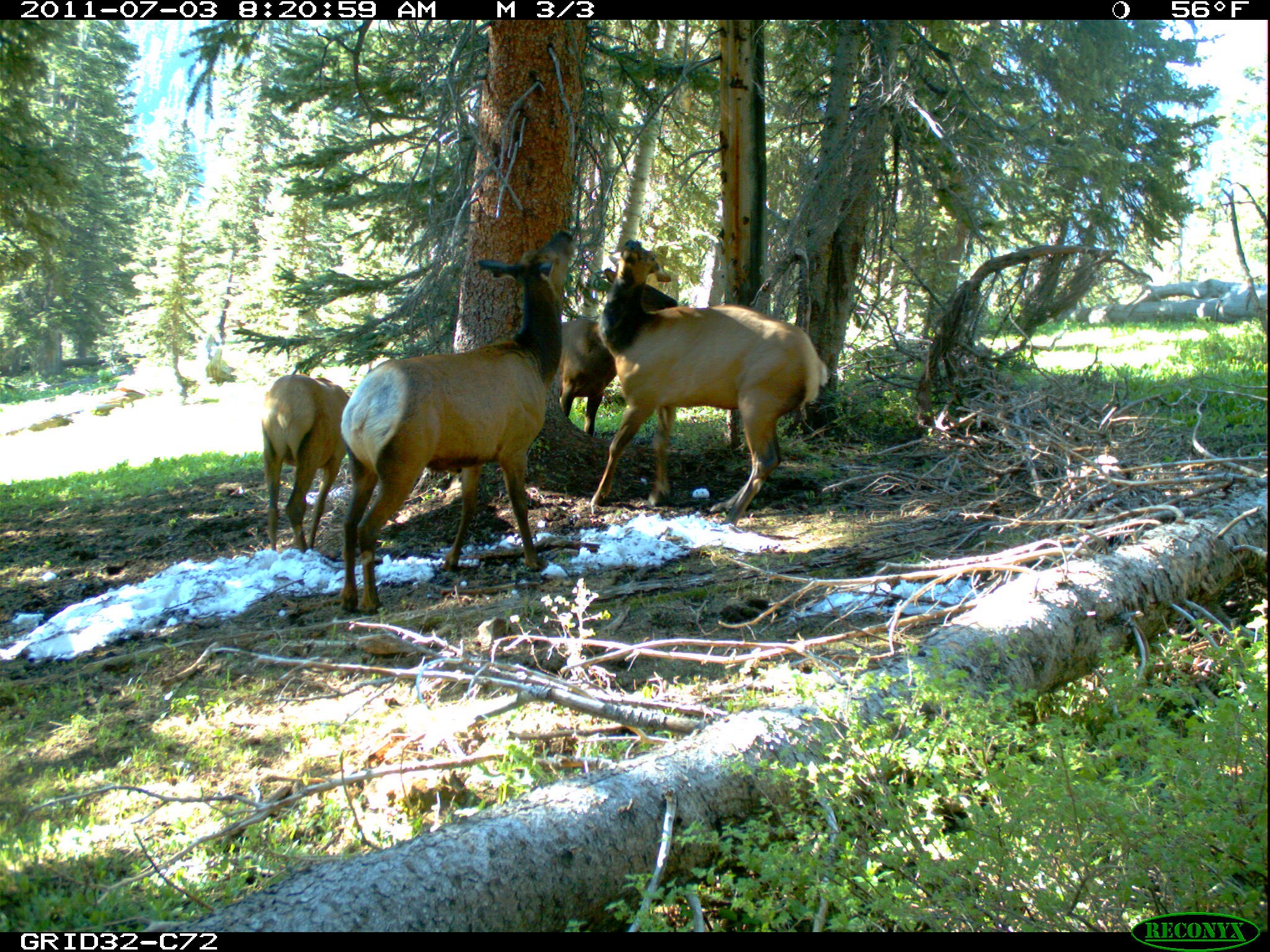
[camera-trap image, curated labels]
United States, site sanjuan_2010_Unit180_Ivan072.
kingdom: Animalia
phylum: Chordata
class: Mammalia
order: Artiodactyla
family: Cervidae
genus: Cervus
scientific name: Cervus elaphus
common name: red deer